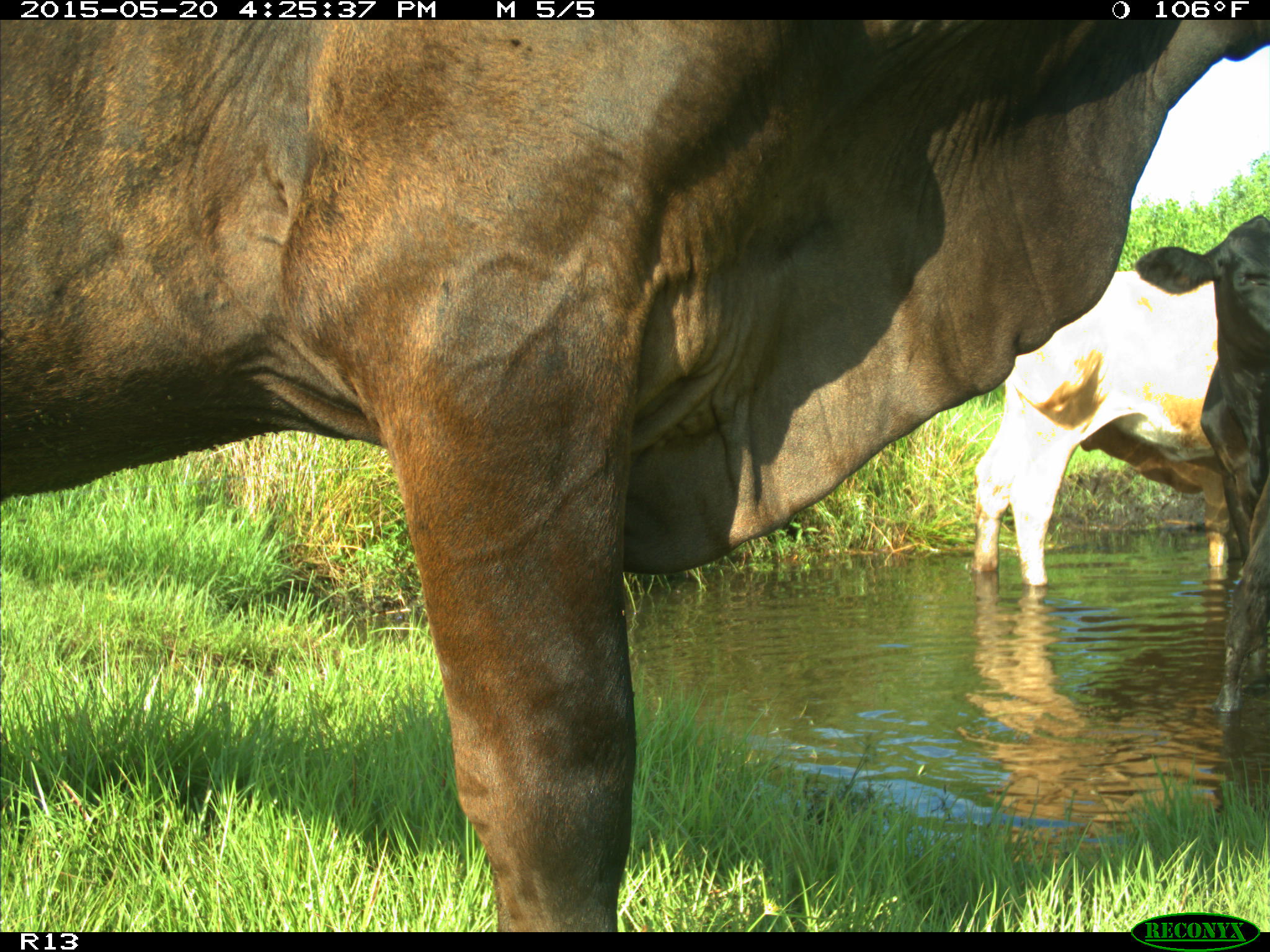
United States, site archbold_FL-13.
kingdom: Animalia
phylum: Chordata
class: Mammalia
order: Artiodactyla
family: Bovidae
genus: Bos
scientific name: Bos taurus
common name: domestic cow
Bos taurus (domestic cow).